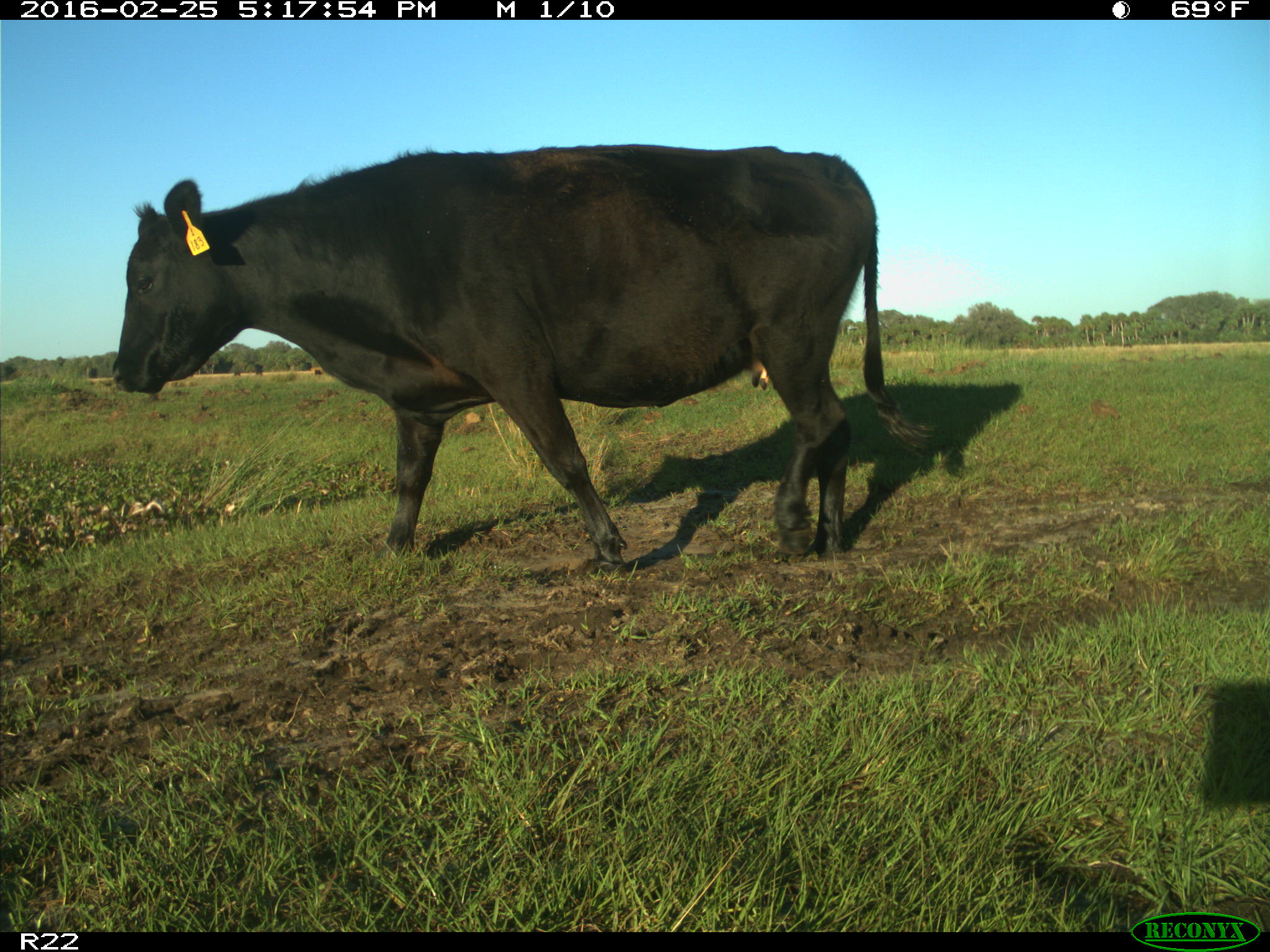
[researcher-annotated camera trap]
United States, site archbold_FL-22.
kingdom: Animalia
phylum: Chordata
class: Mammalia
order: Artiodactyla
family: Bovidae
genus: Bos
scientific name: Bos taurus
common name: domestic cow